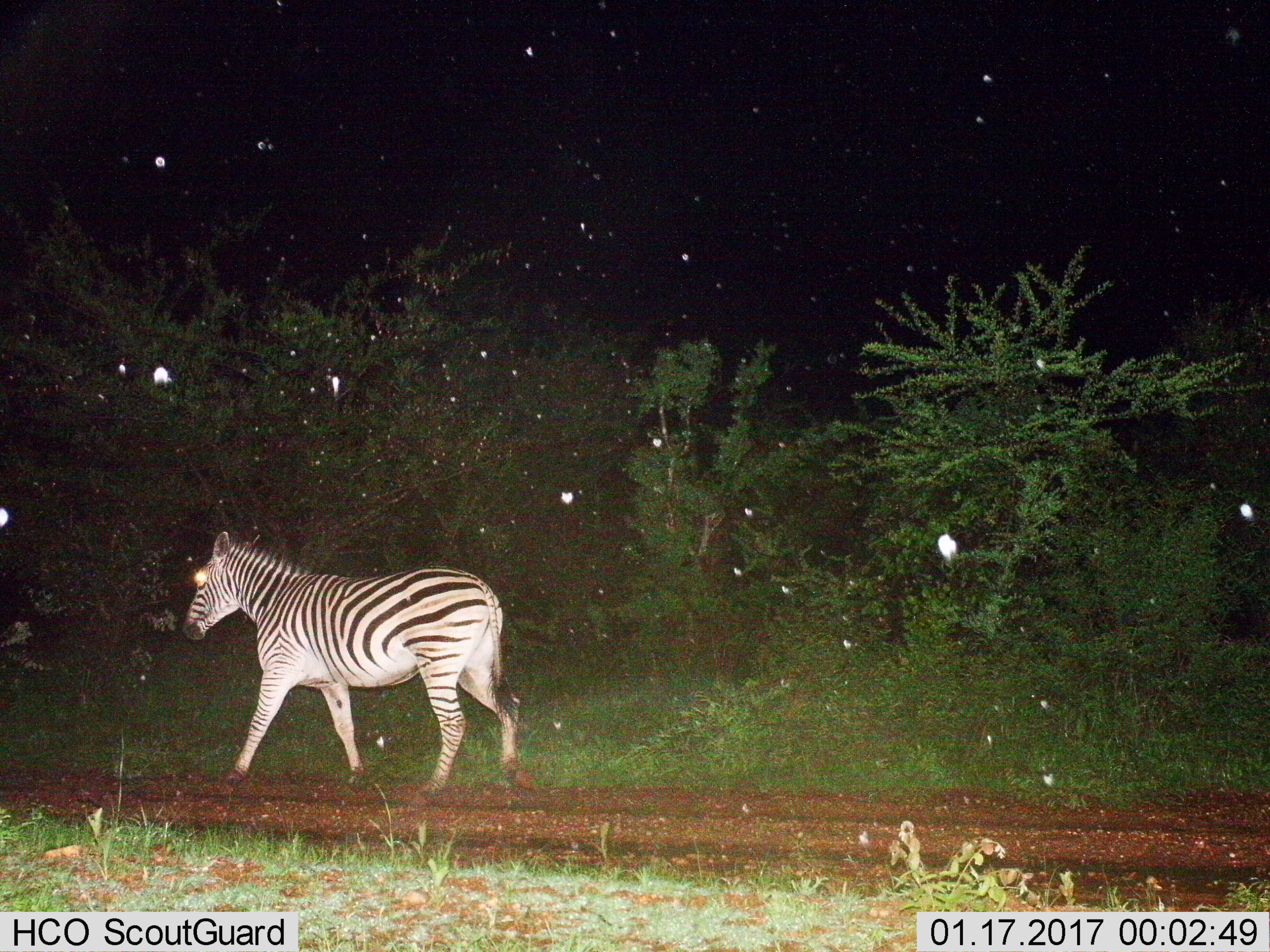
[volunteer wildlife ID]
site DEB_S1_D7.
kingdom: Animalia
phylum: Chordata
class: Mammalia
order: Perissodactyla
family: Equidae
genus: Equus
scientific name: Equus quagga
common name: plains zebra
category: zebraplains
Zebraplains (plains zebra) (Equus quagga), count 1. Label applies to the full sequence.